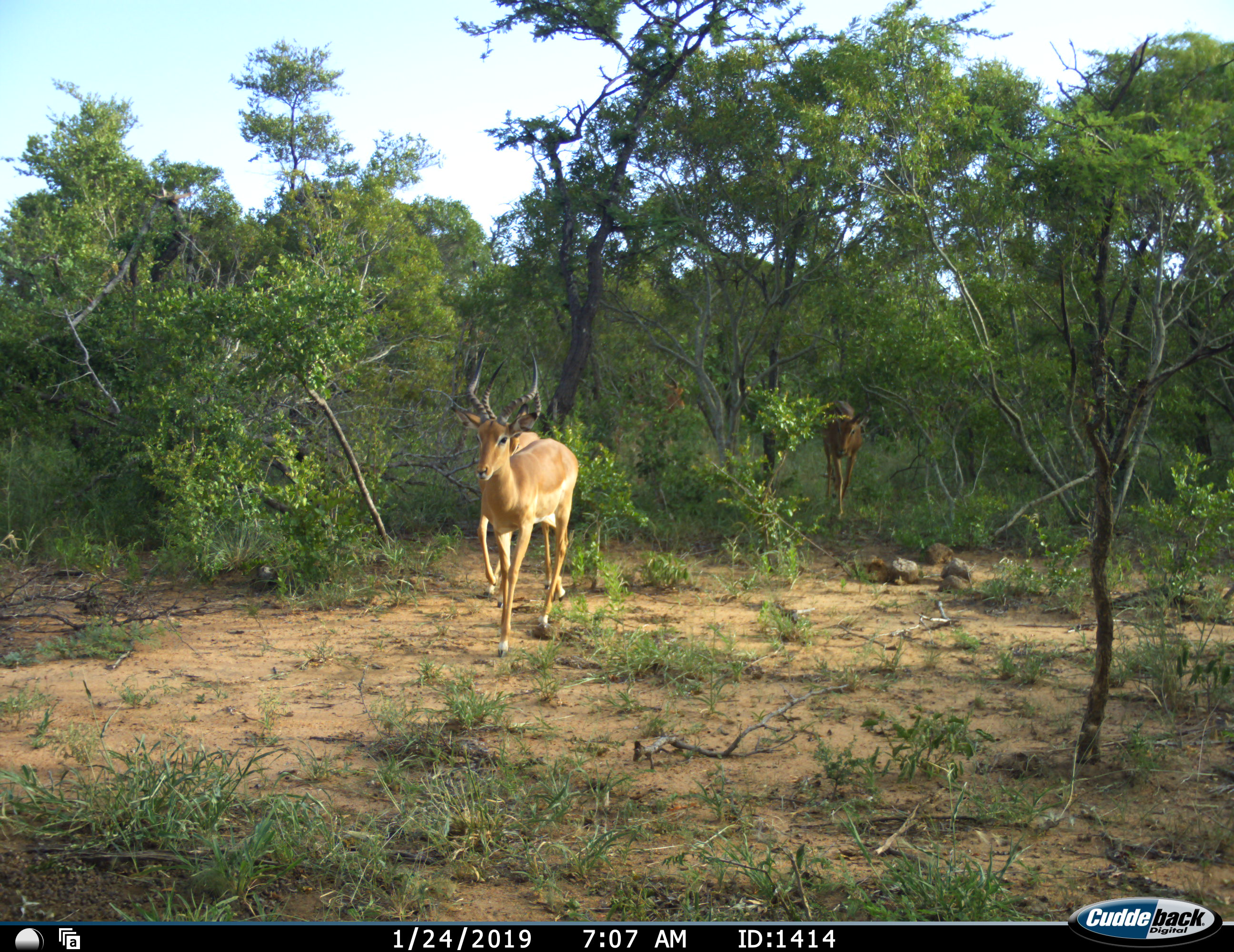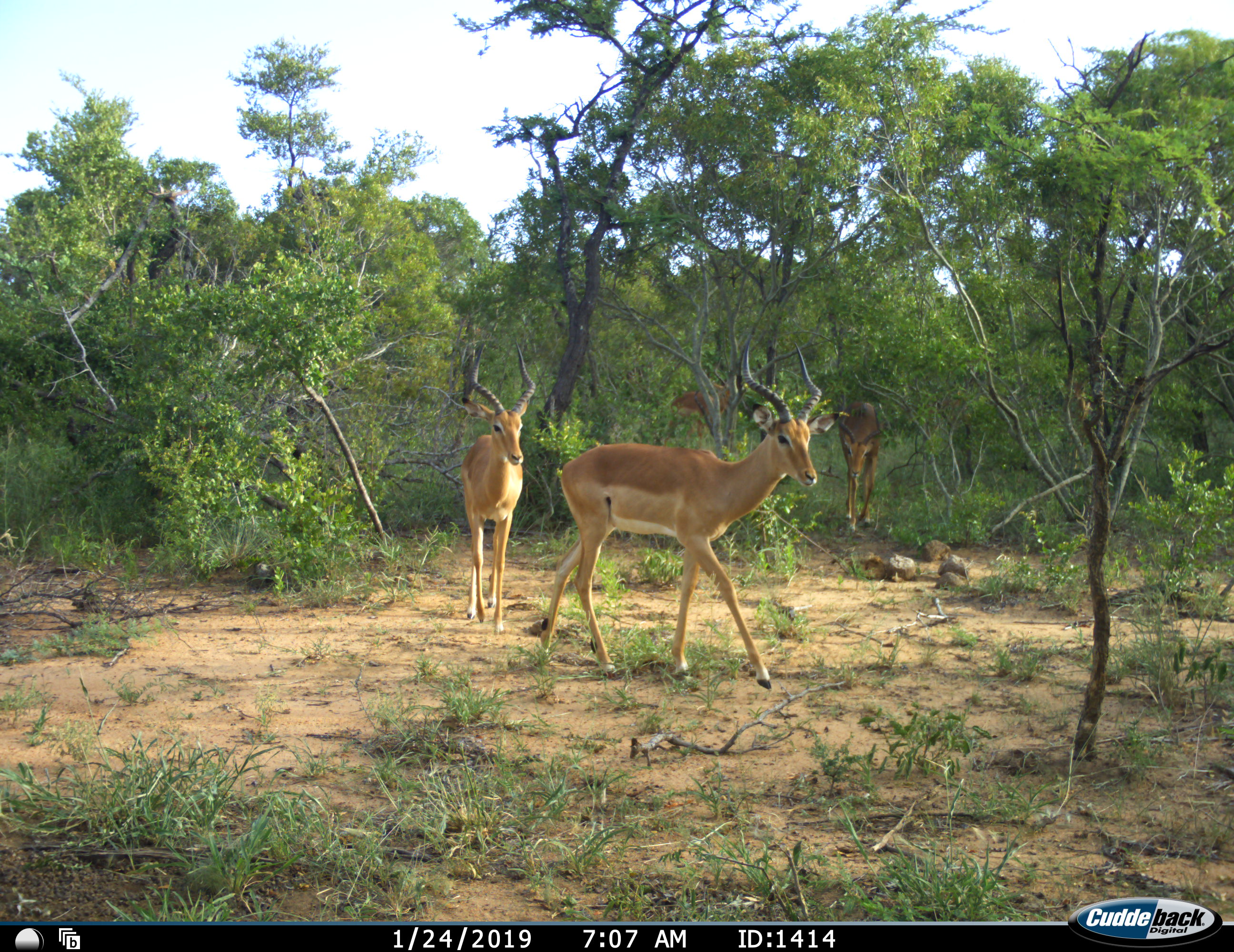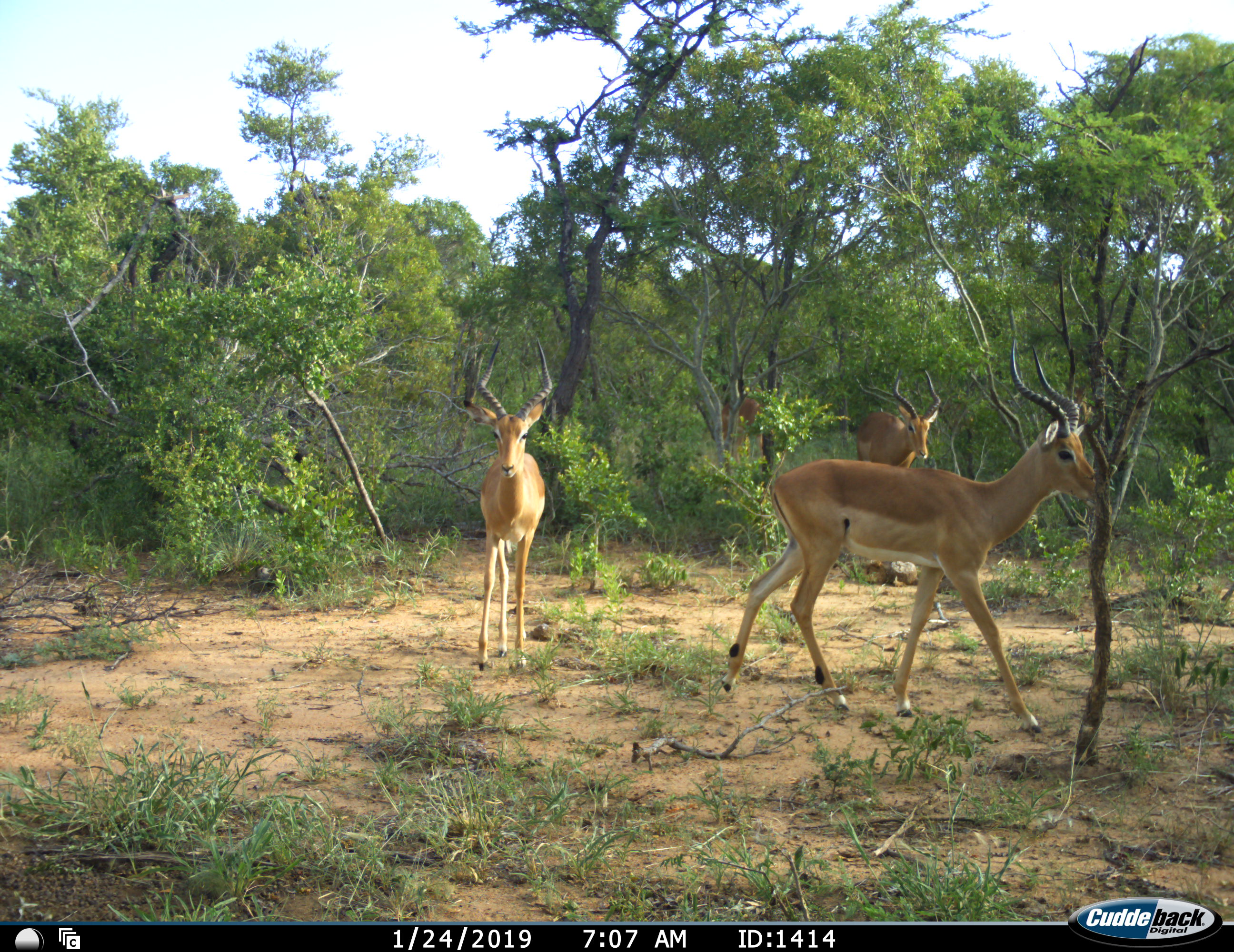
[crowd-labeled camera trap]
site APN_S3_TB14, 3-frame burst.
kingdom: Animalia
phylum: Chordata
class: Mammalia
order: Artiodactyla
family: Bovidae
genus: Aepyceros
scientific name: Aepyceros melampus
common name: impala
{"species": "impala (Aepyceros melampus)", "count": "4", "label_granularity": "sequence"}